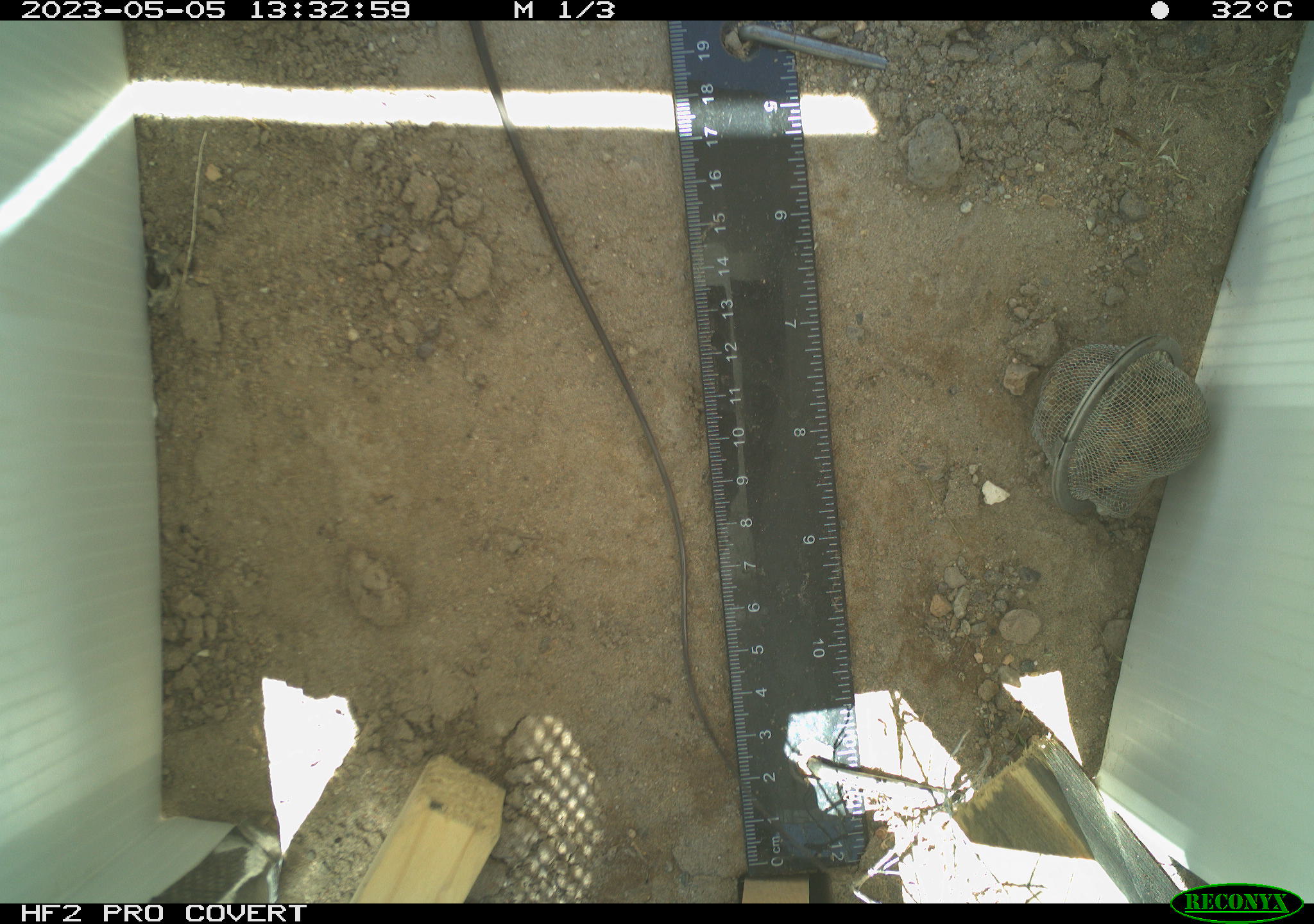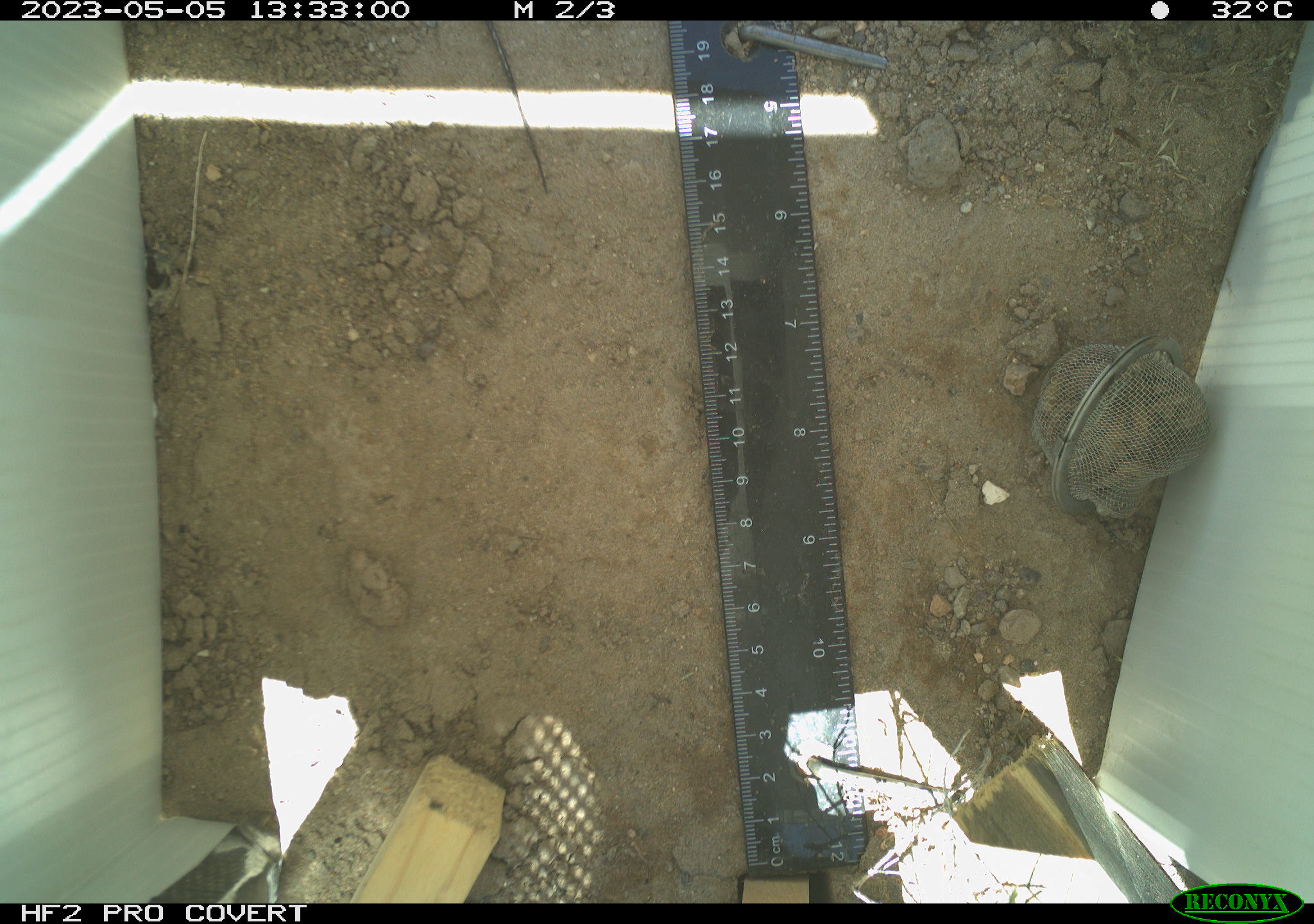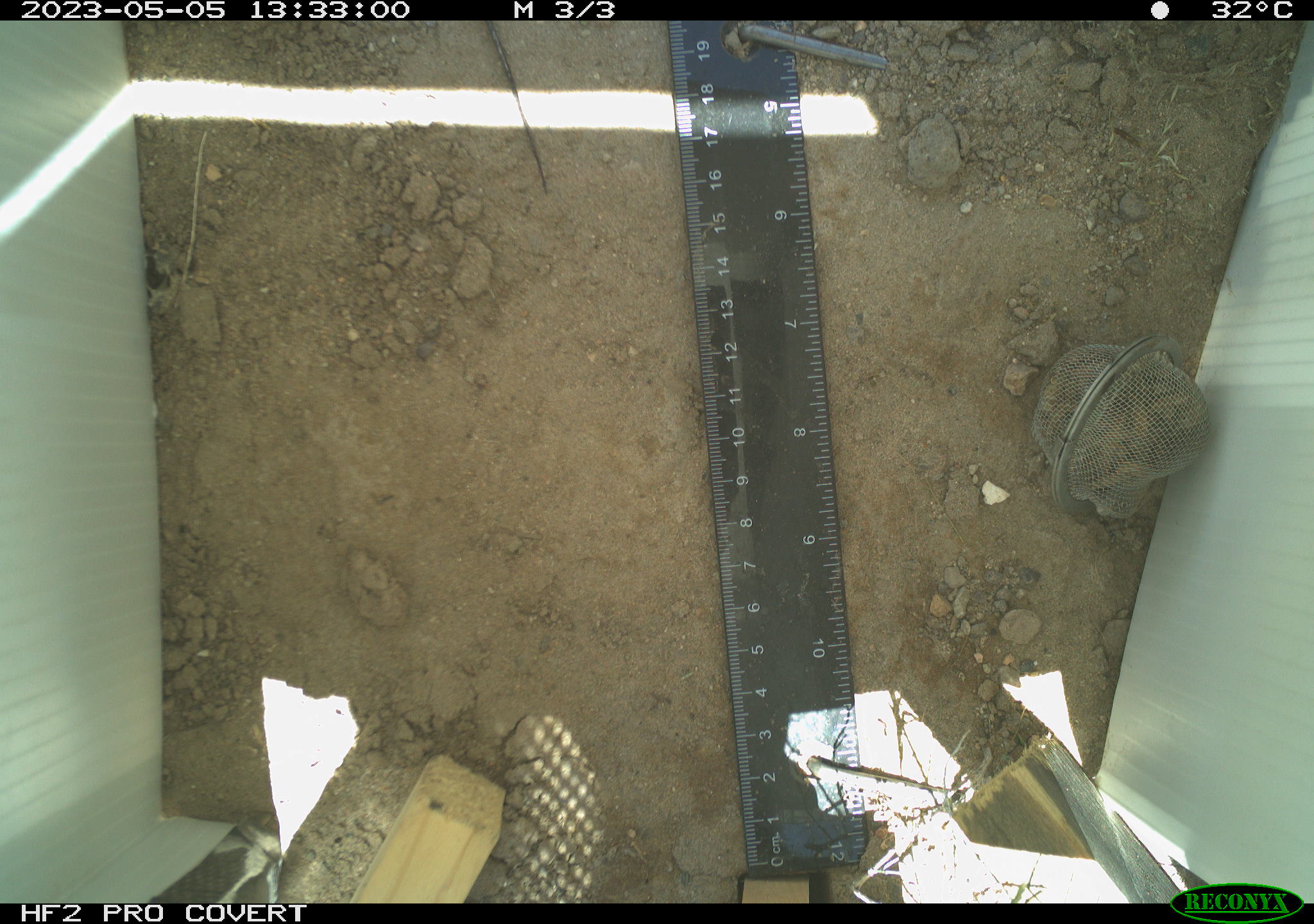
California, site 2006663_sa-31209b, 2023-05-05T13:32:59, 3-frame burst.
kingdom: Animalia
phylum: Chordata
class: Reptilia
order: Squamata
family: Teiidae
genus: Aspidoscelis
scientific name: Aspidoscelis tigris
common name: western whiptail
Western whiptail (Aspidoscelis tigris).